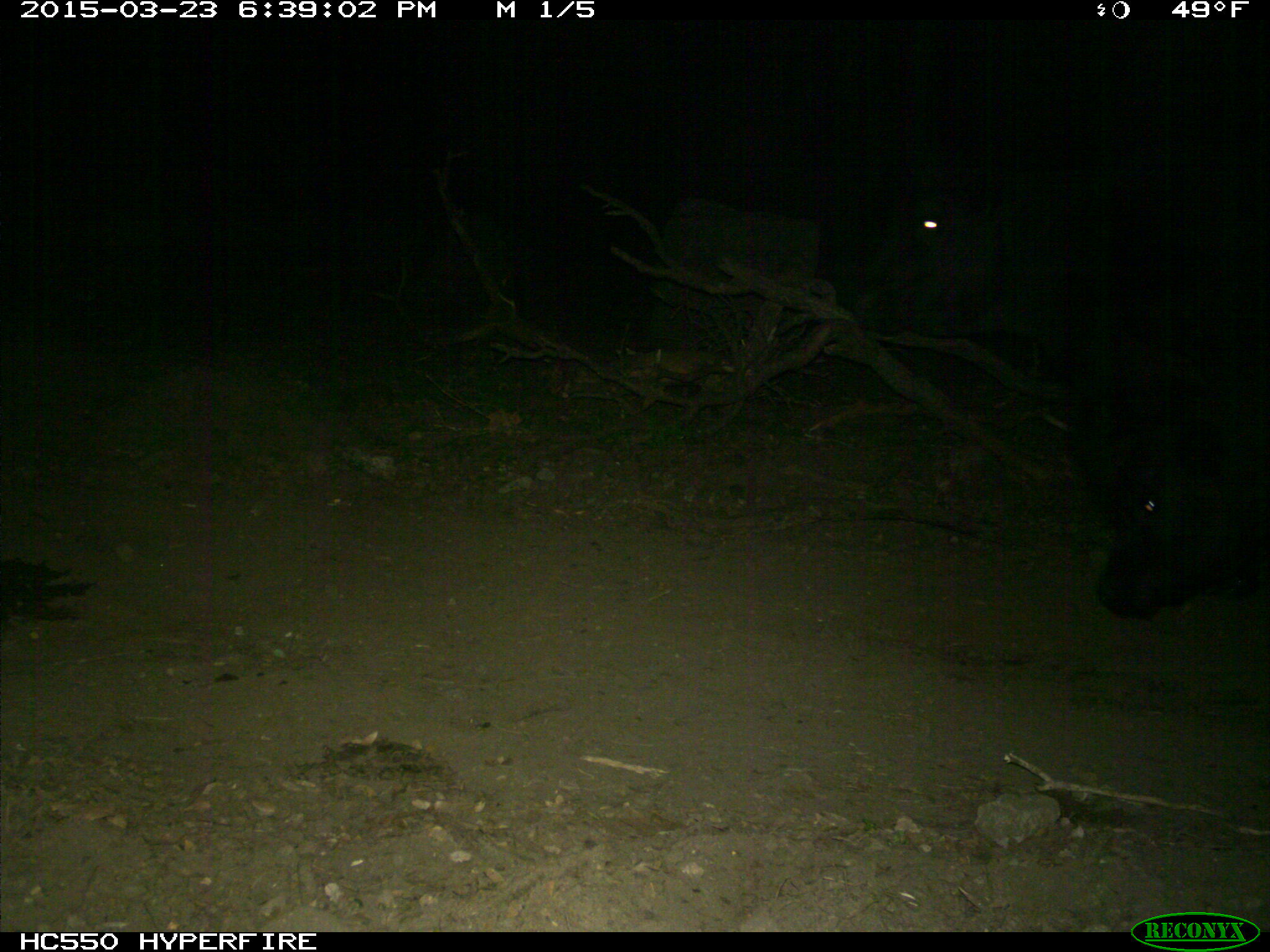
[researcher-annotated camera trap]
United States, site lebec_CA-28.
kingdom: Animalia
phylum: Chordata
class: Mammalia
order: Artiodactyla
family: Bovidae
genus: Bos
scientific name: Bos taurus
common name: domestic cow